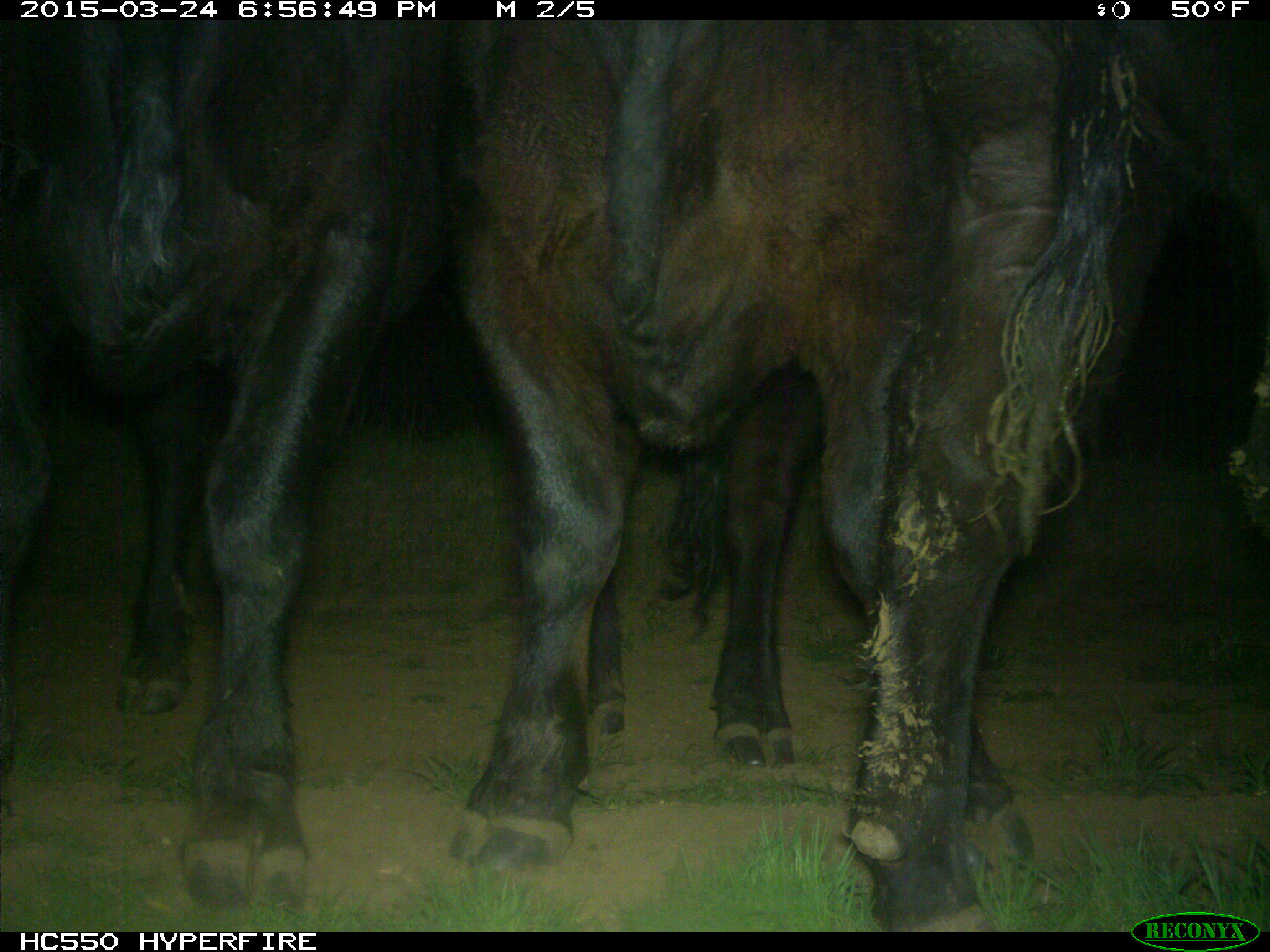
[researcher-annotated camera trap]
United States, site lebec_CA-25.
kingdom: Animalia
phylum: Chordata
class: Mammalia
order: Artiodactyla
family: Bovidae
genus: Bos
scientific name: Bos taurus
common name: domestic cow